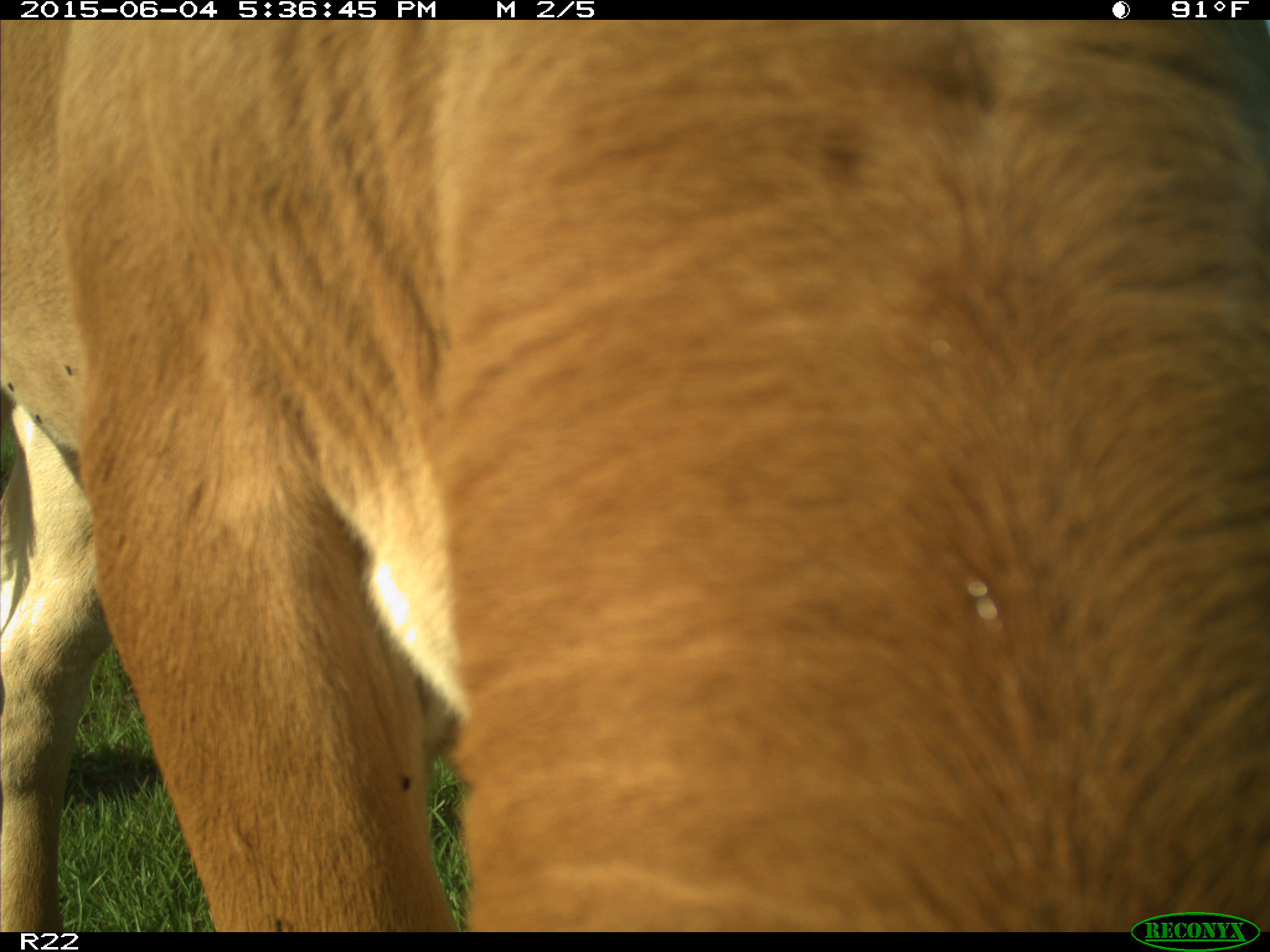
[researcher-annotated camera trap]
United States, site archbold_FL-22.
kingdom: Animalia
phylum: Chordata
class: Mammalia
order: Artiodactyla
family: Bovidae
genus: Bos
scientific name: Bos taurus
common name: domestic cow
Bos taurus (domestic cow).